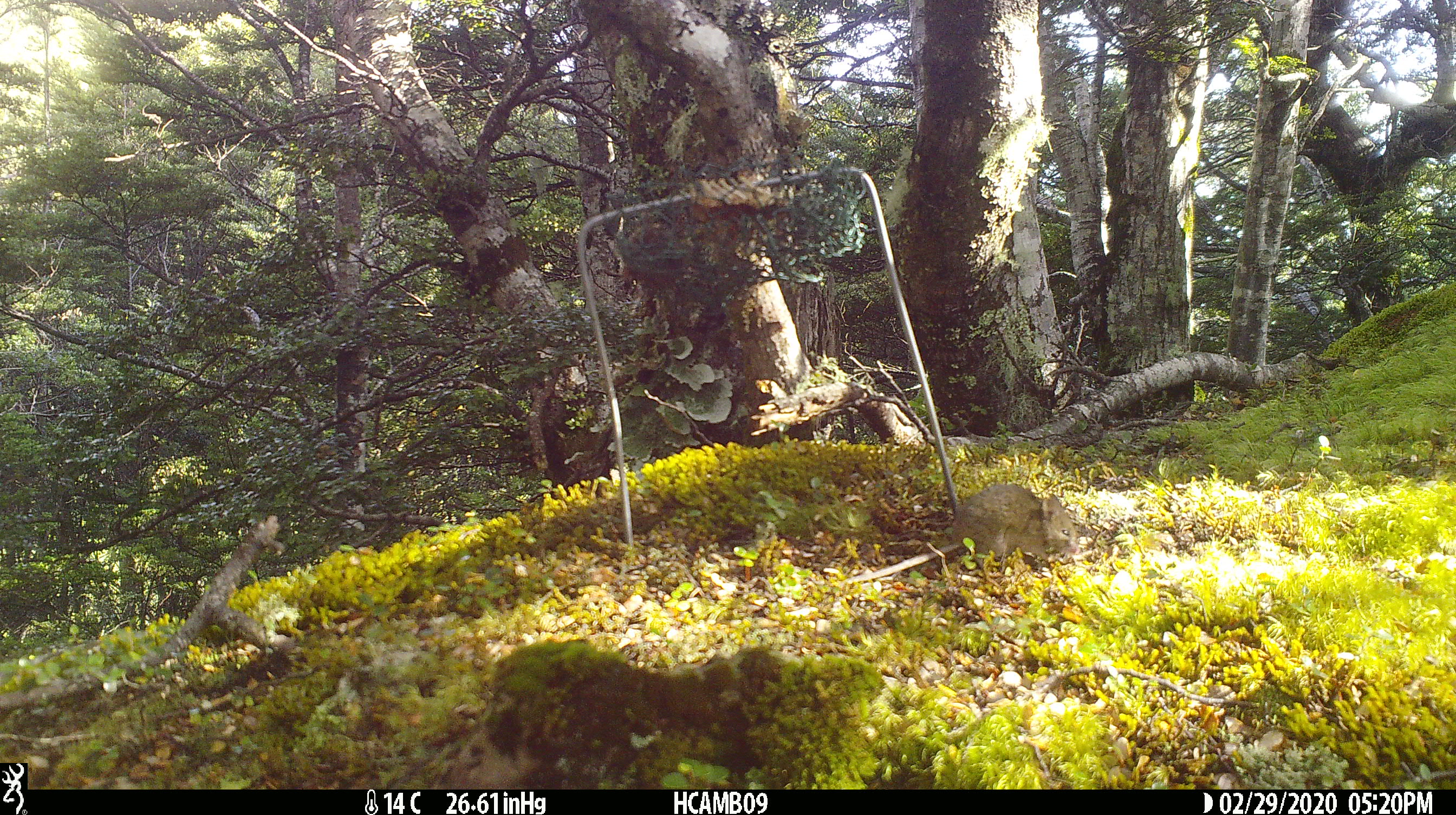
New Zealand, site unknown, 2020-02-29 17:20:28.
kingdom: Animalia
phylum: Chordata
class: Mammalia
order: Rodentia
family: Muridae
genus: Mus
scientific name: Mus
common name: mouse